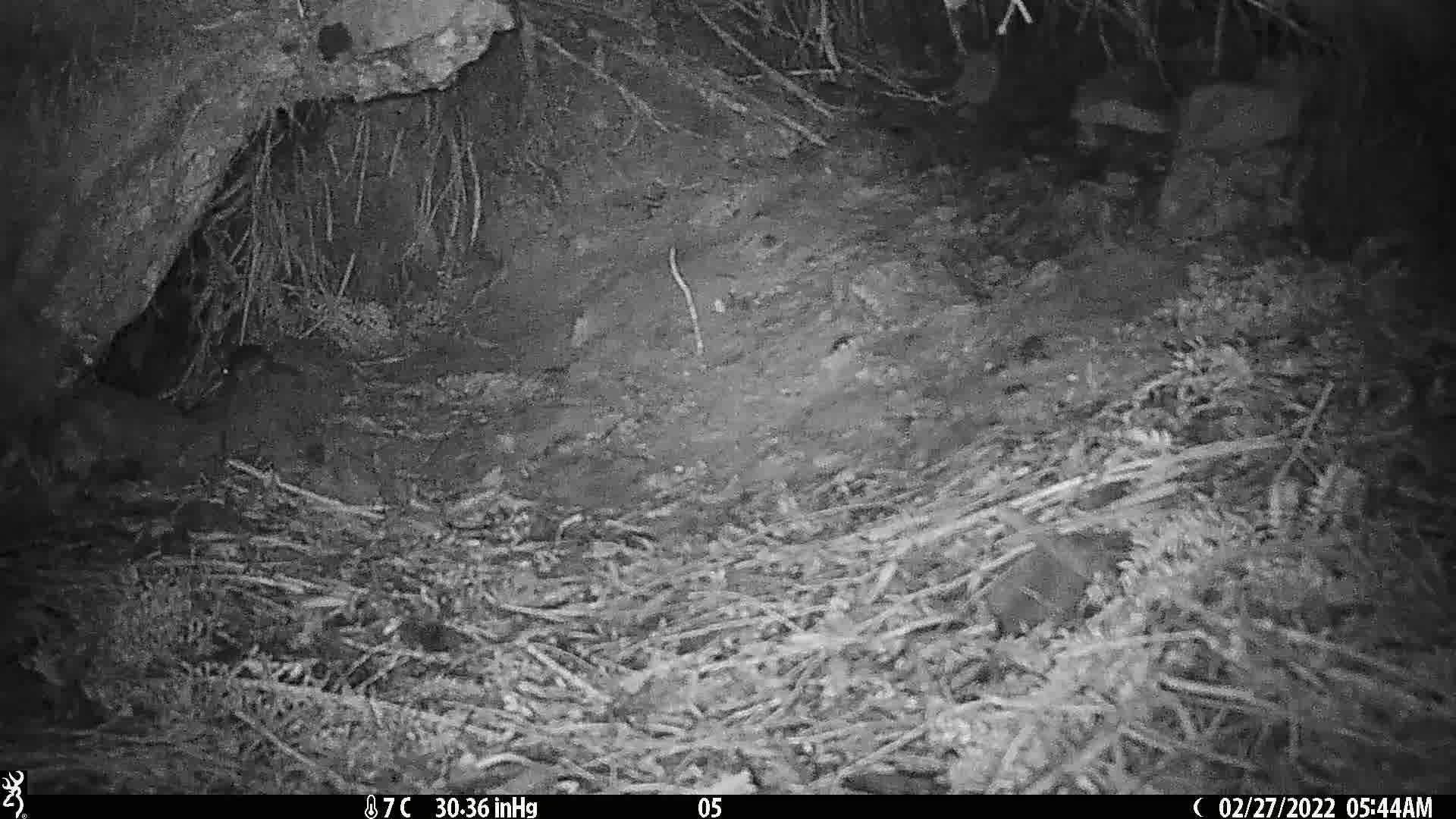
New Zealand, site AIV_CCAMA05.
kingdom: Animalia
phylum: Chordata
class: Mammalia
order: Rodentia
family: Muridae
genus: Mus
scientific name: Mus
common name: mouse